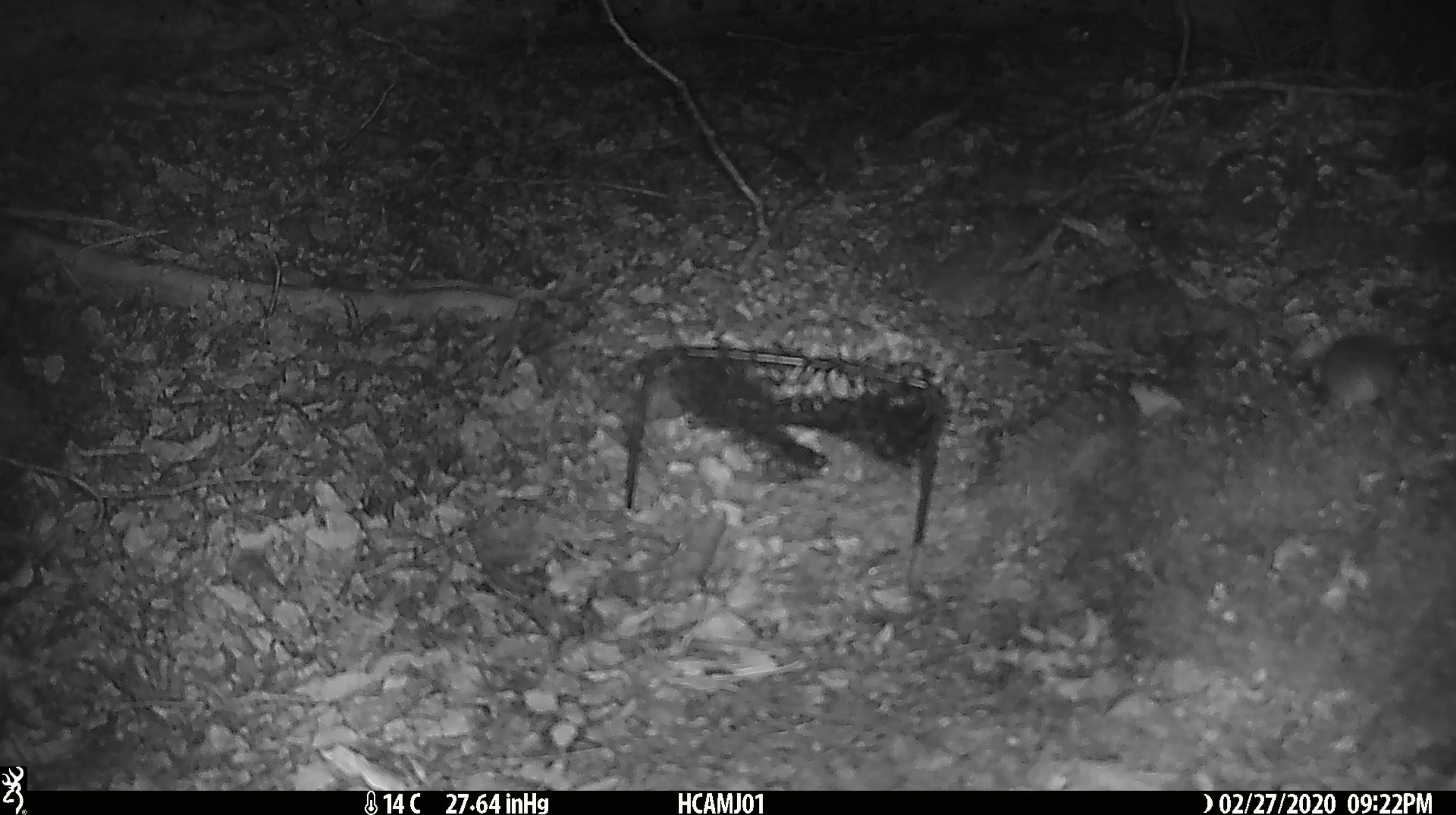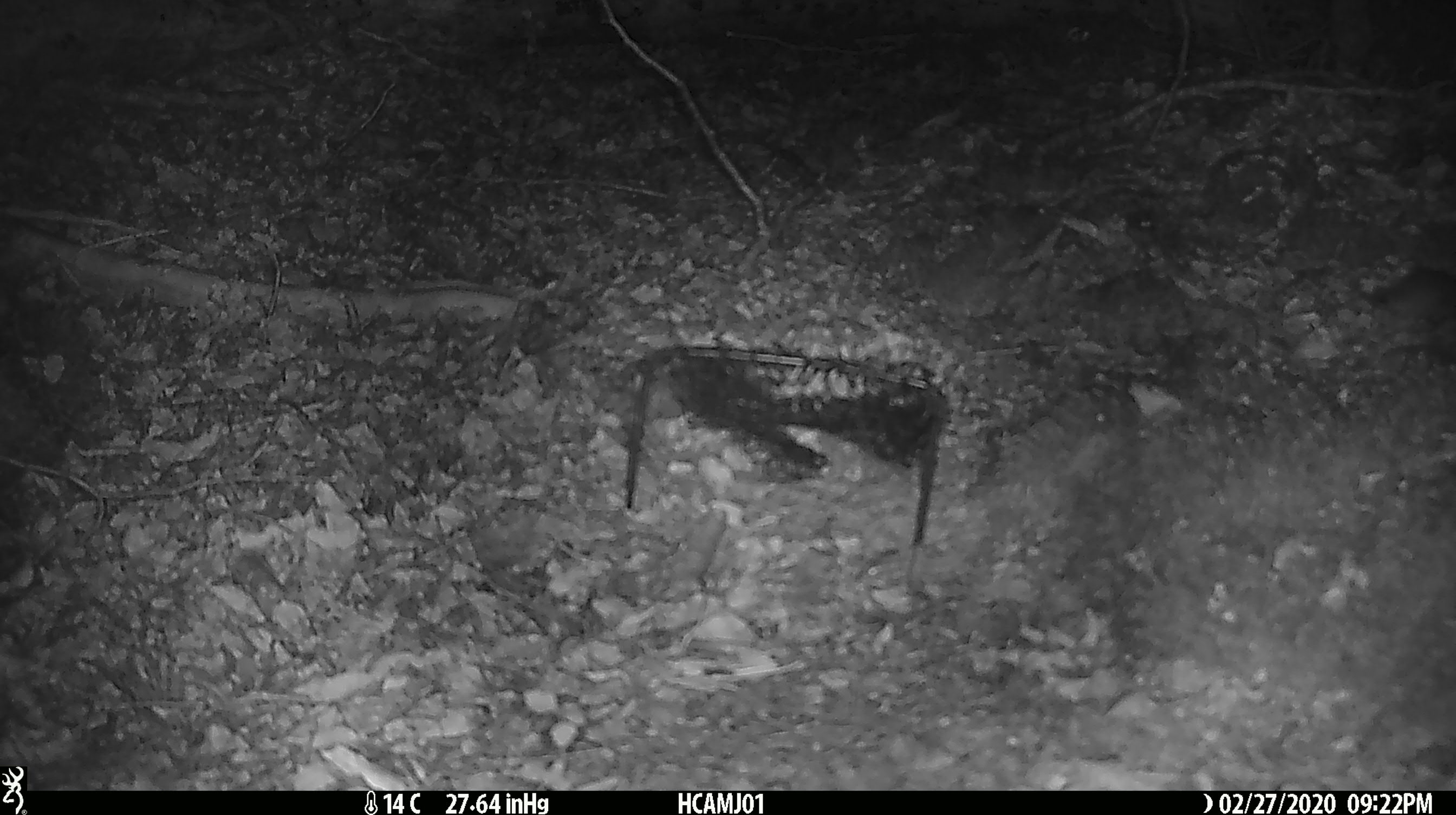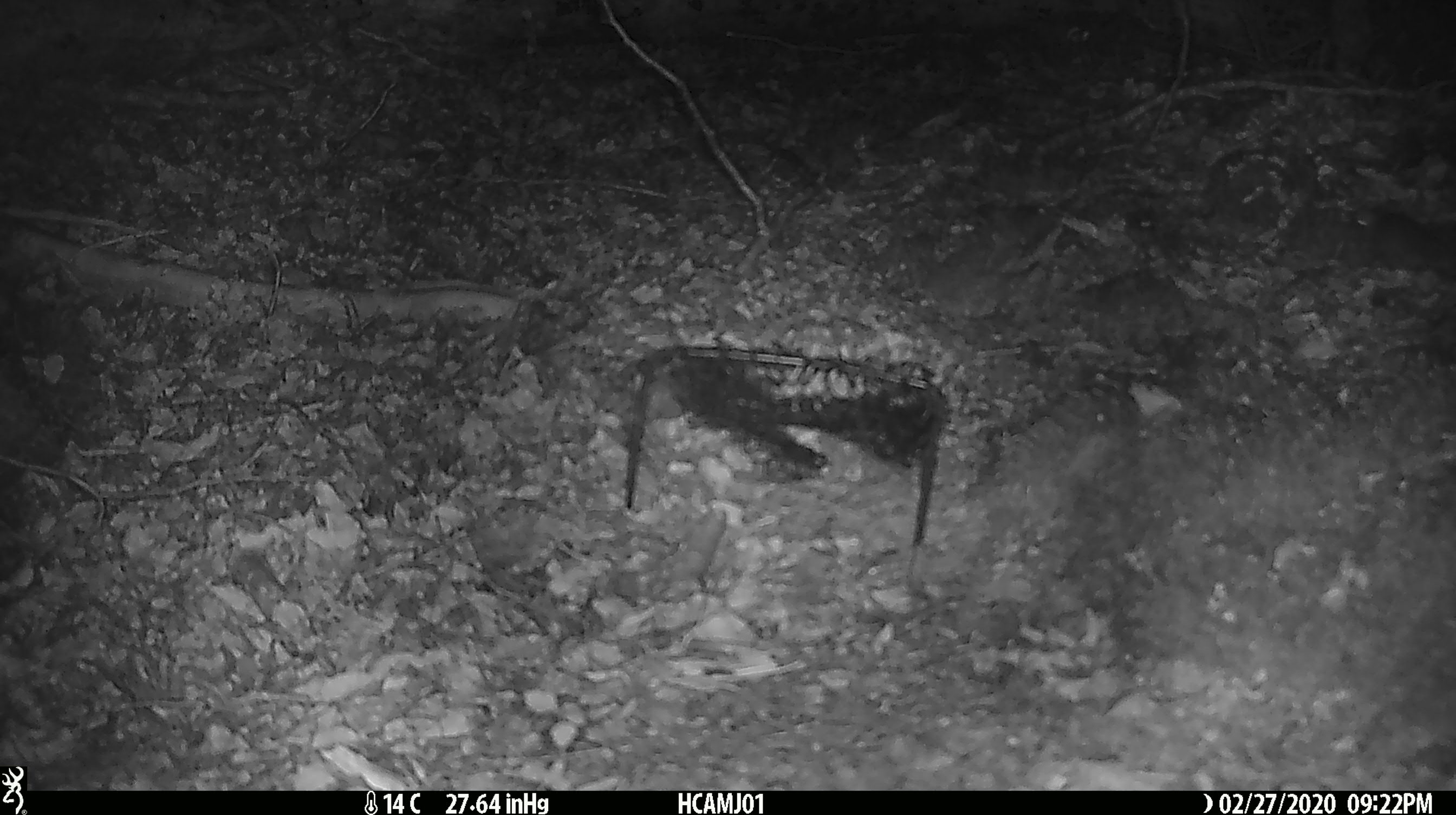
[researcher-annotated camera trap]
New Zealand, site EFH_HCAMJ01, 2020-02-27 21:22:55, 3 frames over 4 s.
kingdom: Animalia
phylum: Chordata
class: Mammalia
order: Rodentia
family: Muridae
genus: Mus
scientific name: Mus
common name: mouse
Mouse (Mus).